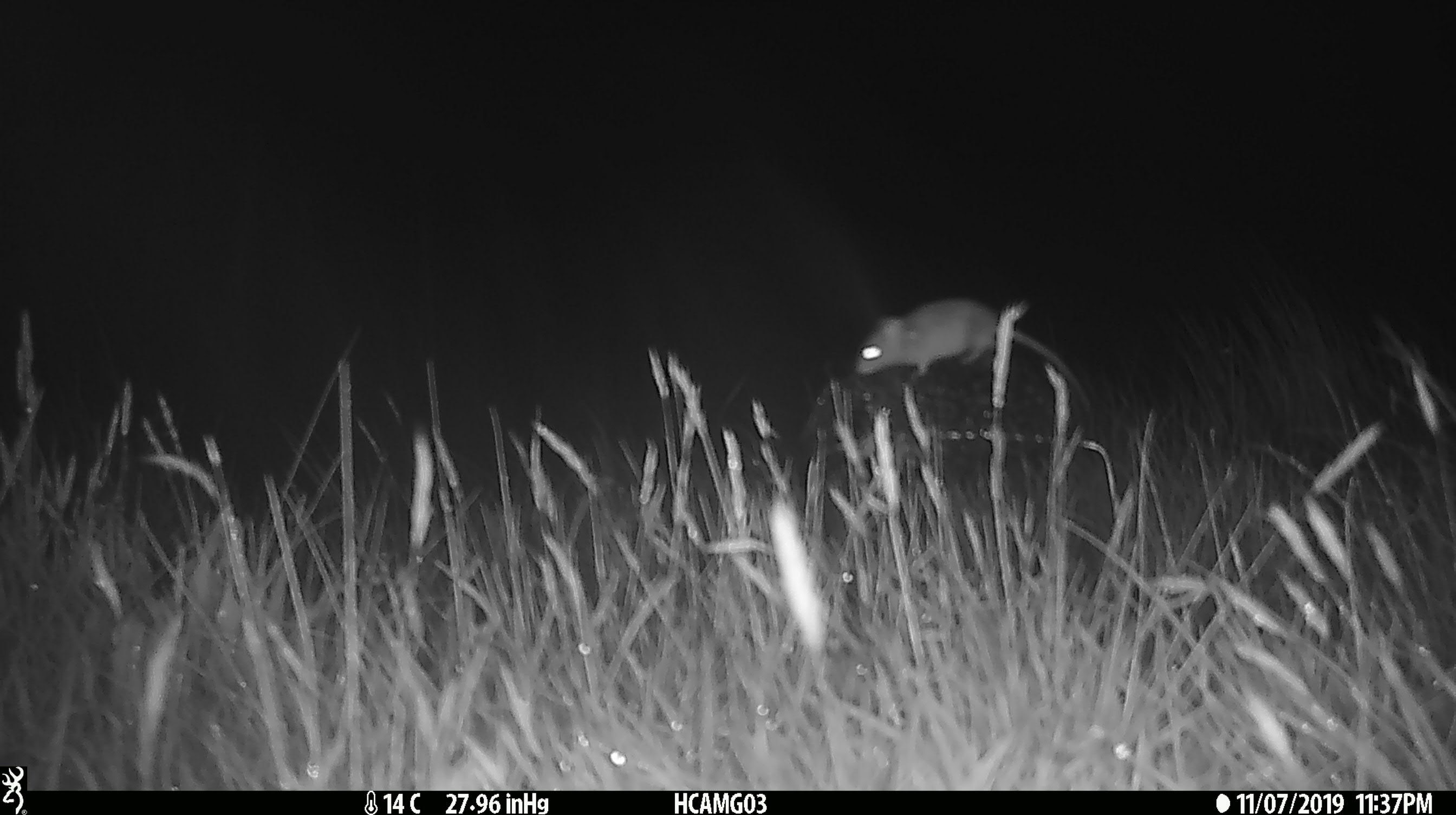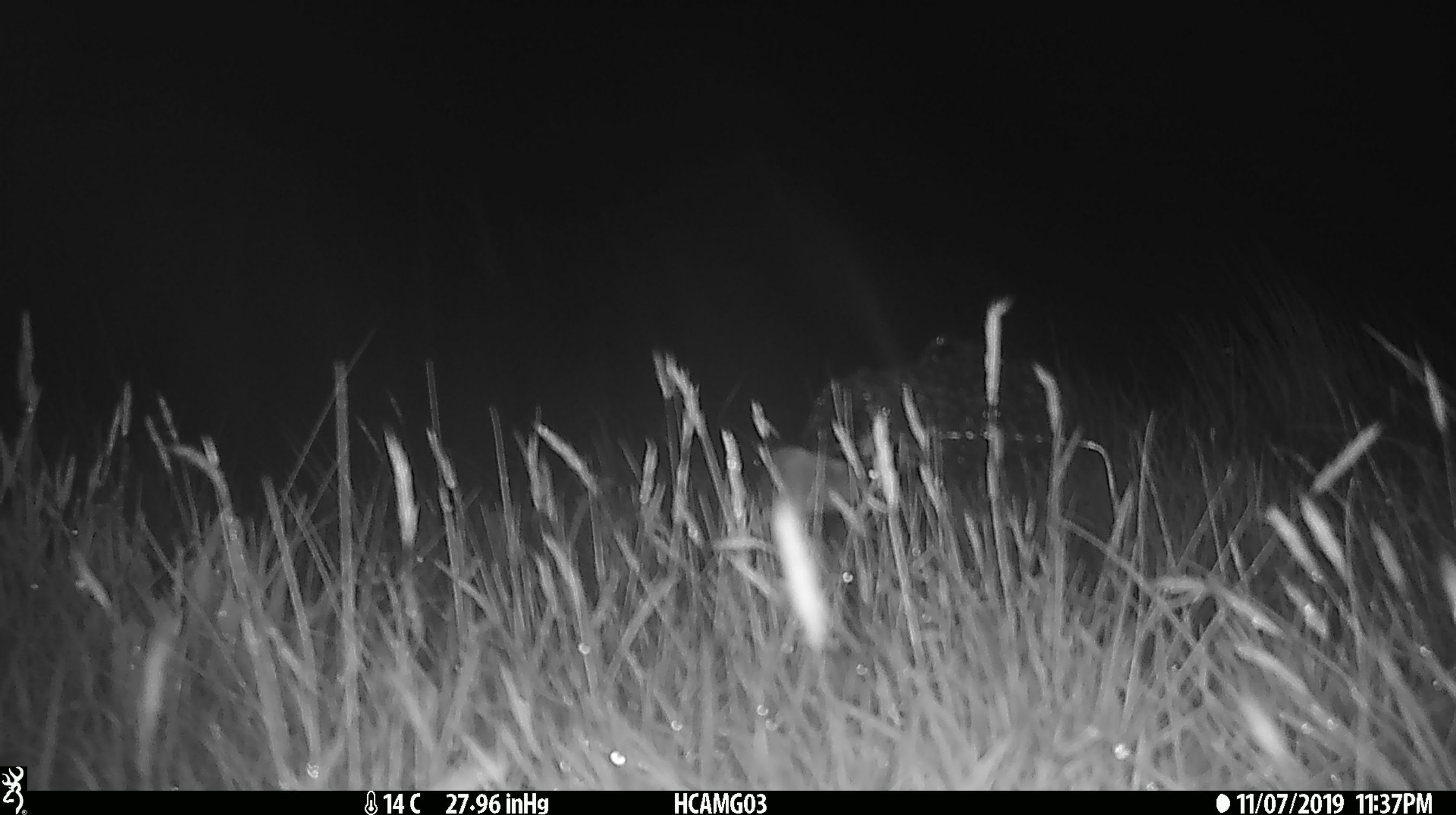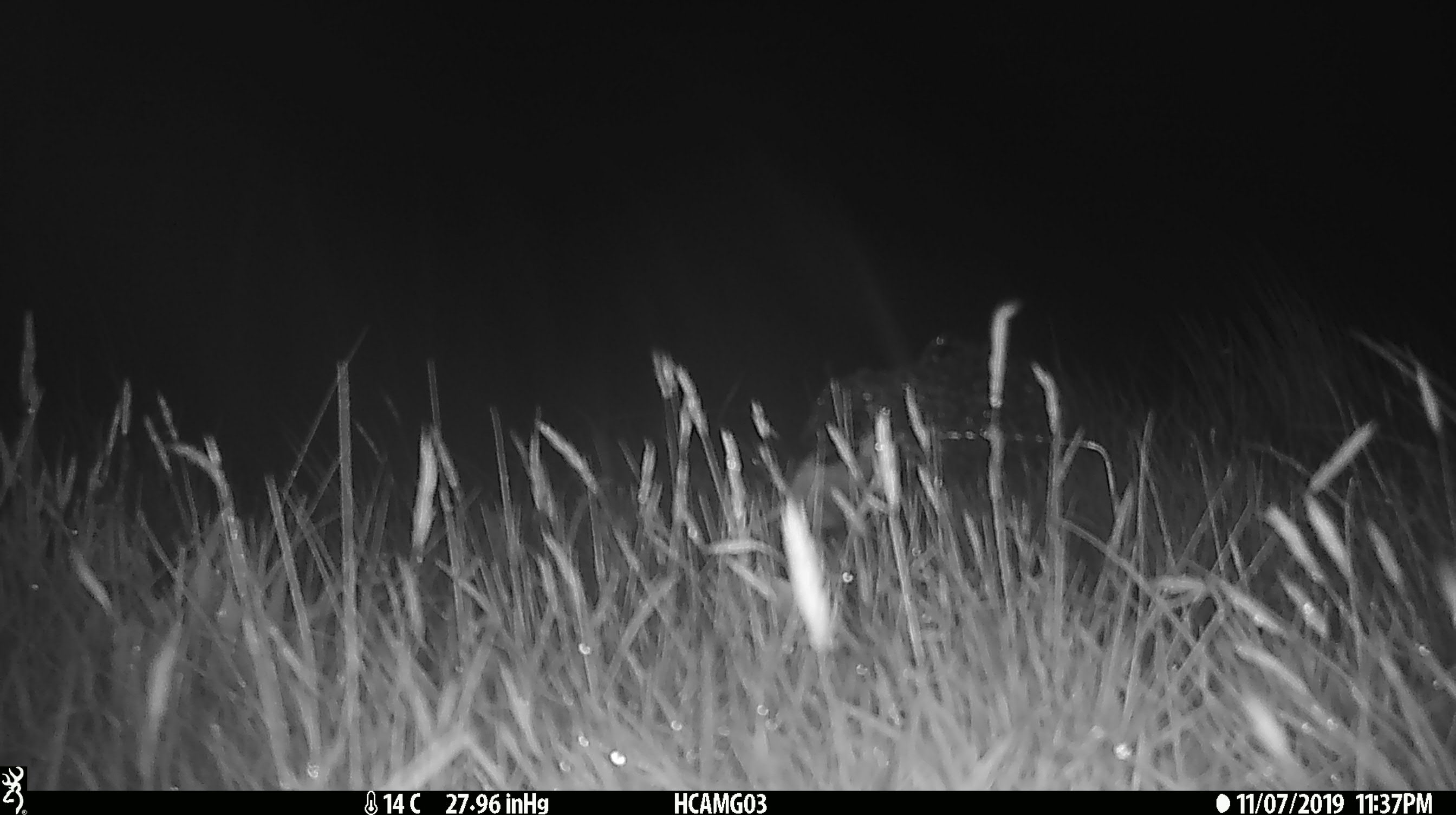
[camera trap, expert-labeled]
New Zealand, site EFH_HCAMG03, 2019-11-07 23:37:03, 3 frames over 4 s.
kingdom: Animalia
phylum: Chordata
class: Mammalia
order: Rodentia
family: Muridae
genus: Mus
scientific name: Mus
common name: mouse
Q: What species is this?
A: Mouse (Mus).